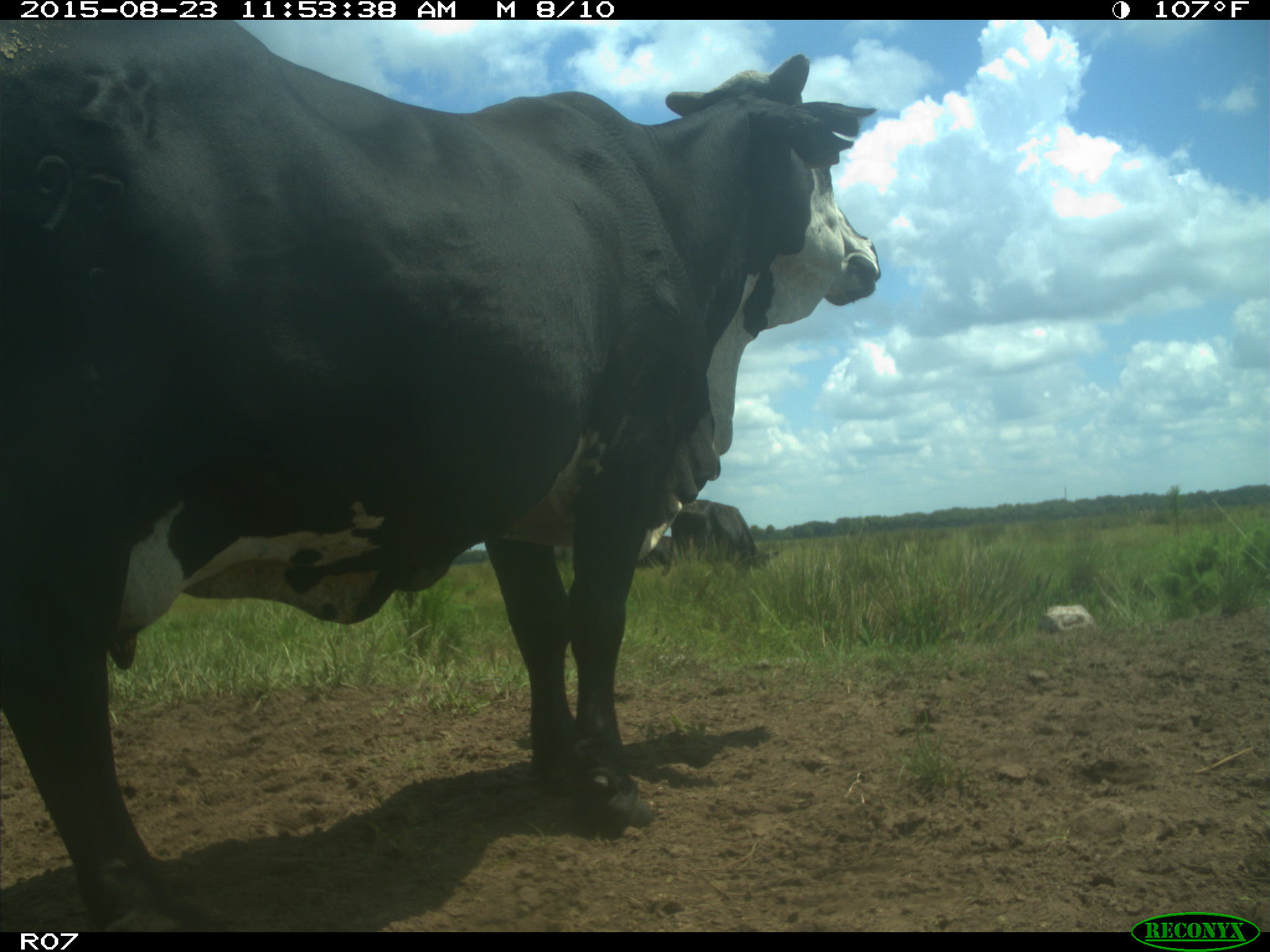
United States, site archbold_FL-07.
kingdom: Animalia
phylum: Chordata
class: Mammalia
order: Artiodactyla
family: Bovidae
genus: Bos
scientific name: Bos taurus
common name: domestic cow